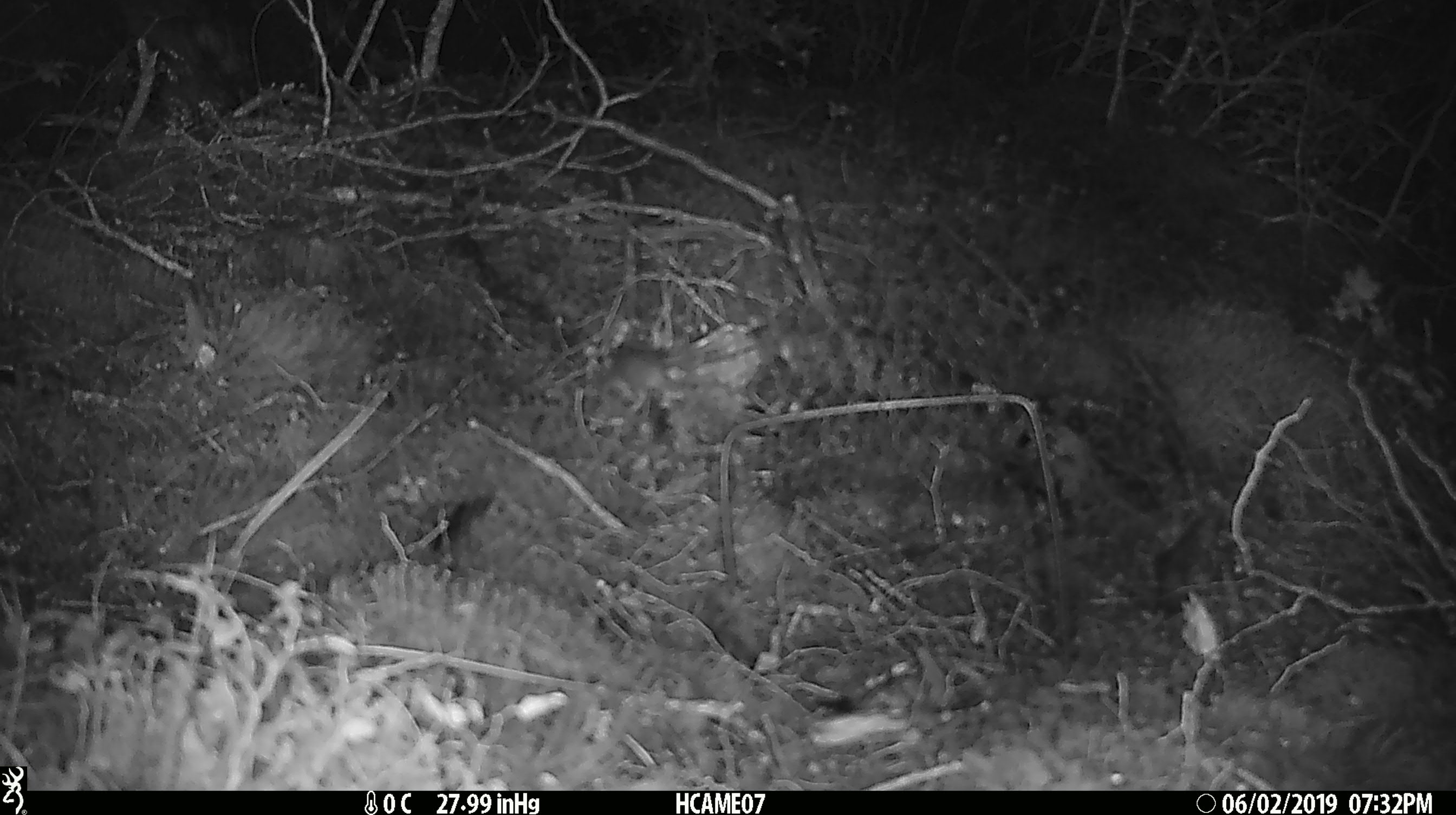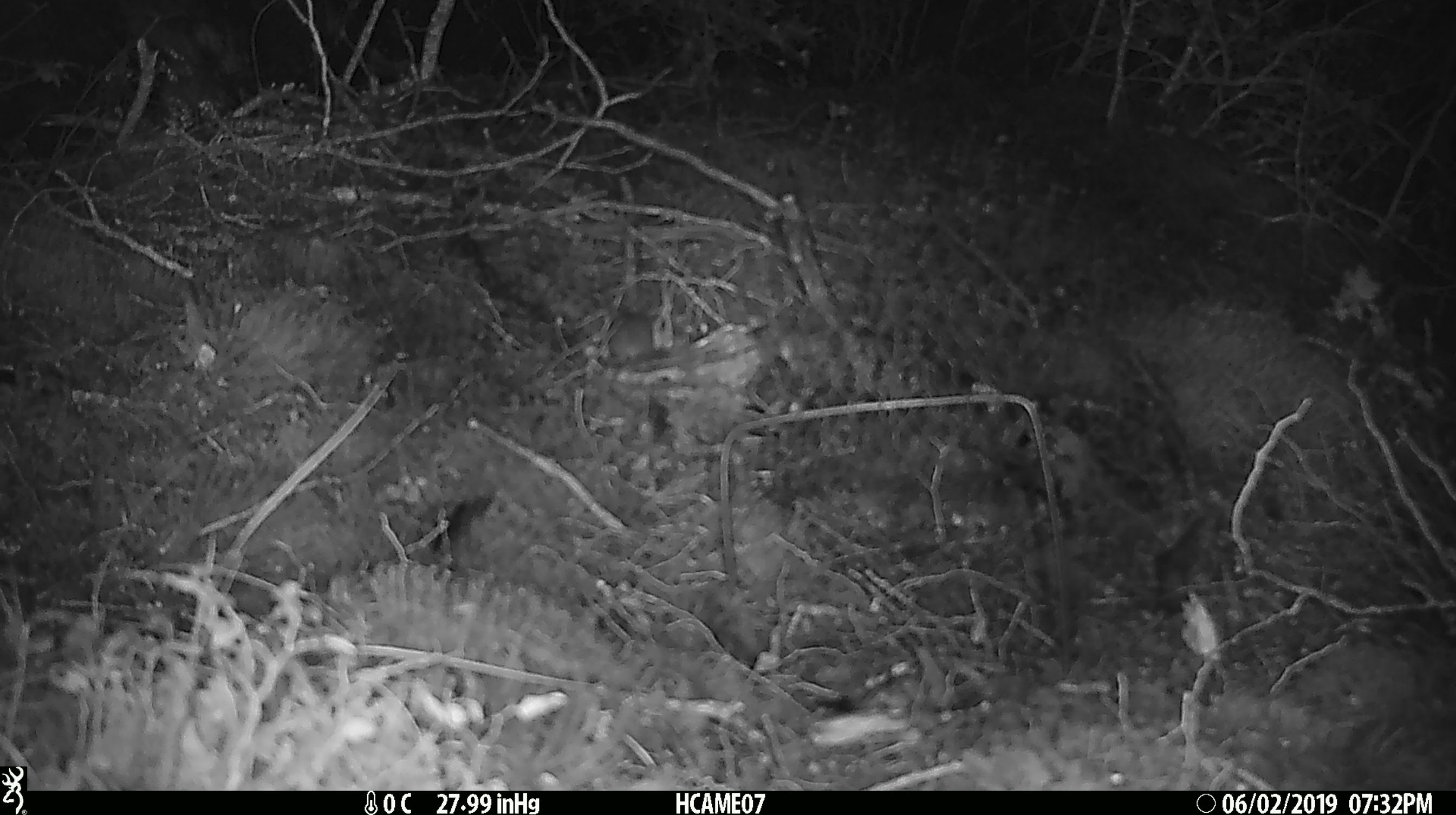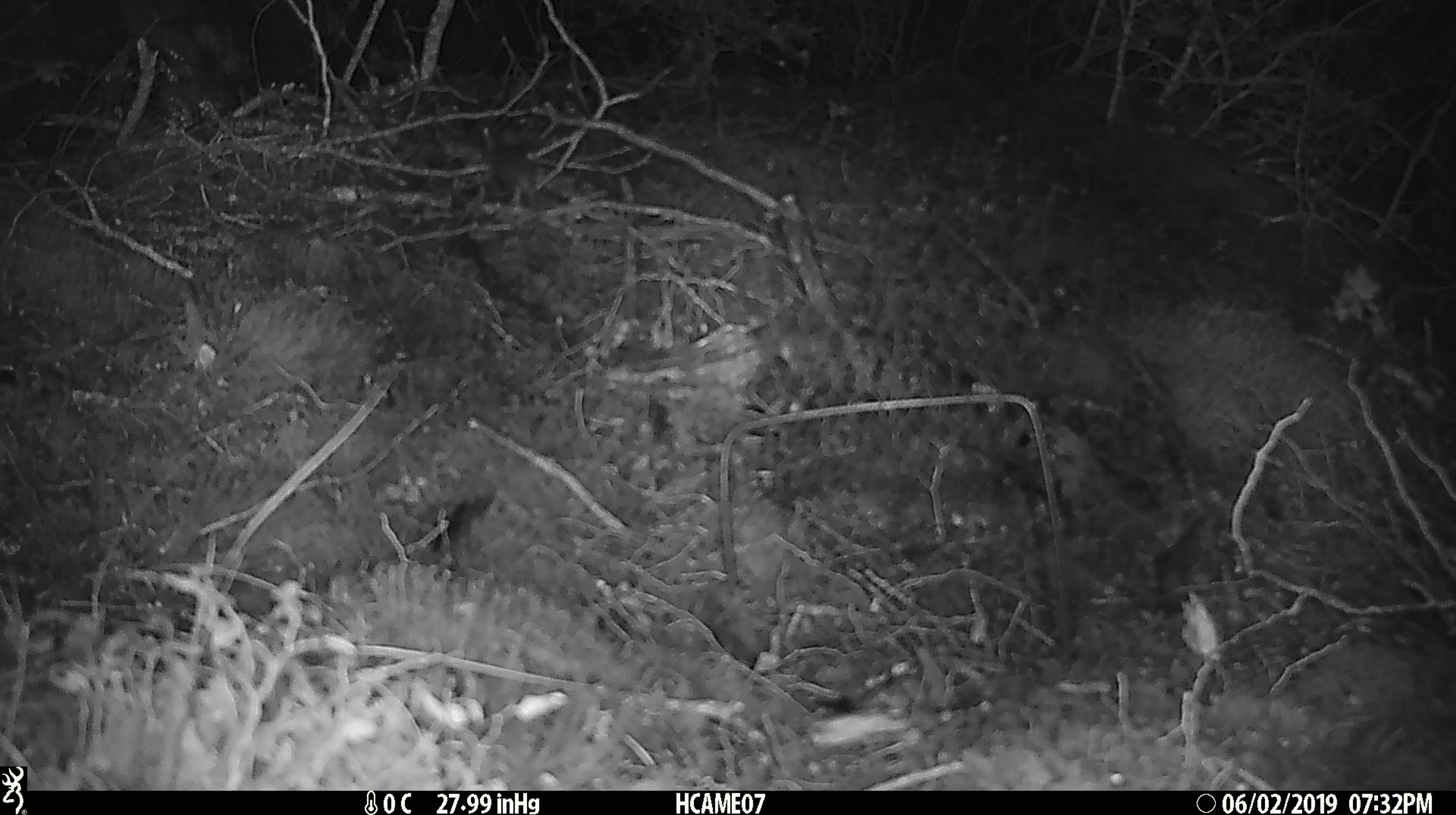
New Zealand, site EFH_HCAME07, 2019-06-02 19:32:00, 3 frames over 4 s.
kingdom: Animalia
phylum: Chordata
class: Mammalia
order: Rodentia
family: Muridae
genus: Mus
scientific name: Mus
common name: mouse